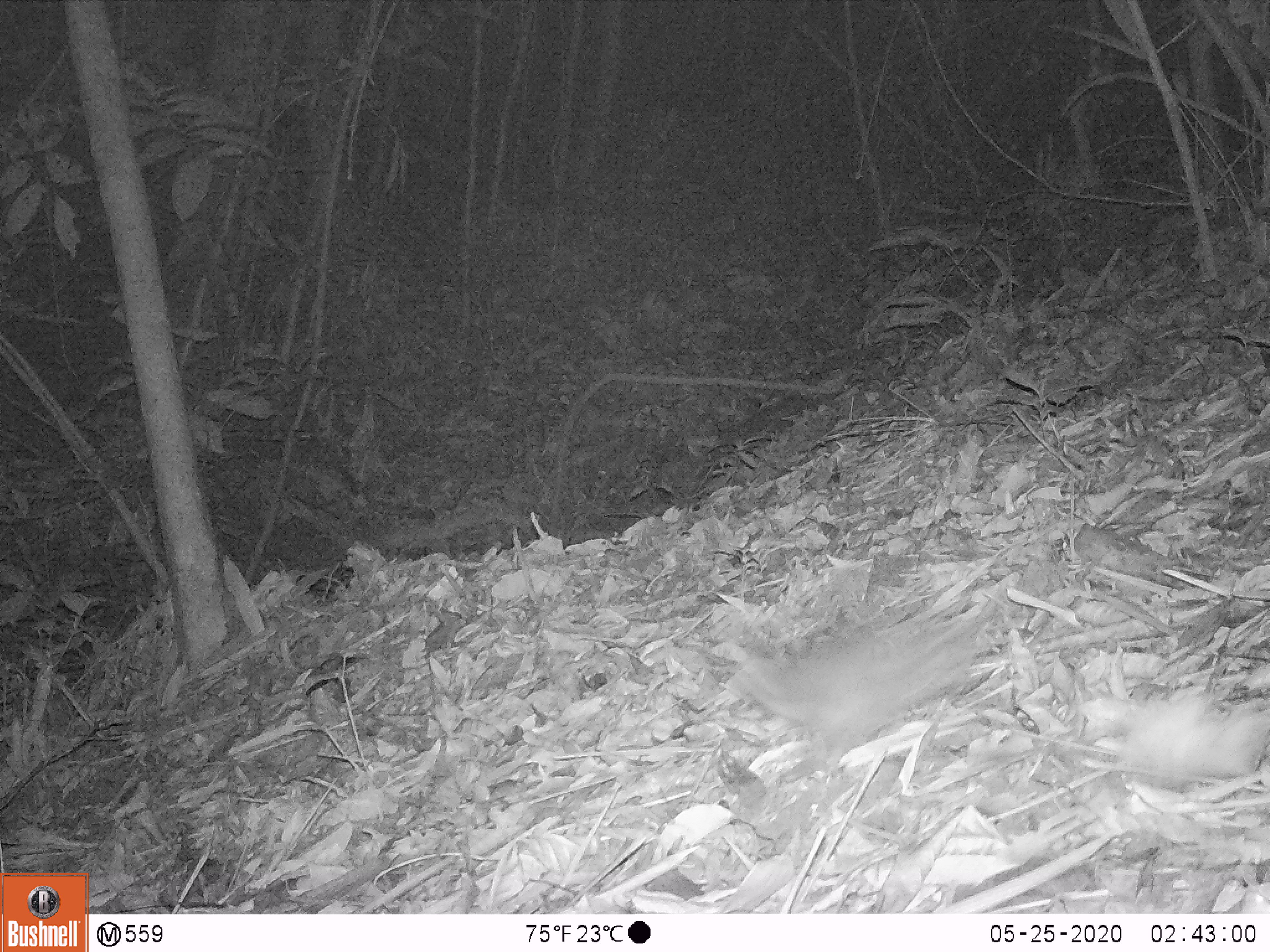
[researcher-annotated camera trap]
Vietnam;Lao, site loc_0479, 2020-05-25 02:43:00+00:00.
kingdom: Animalia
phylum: Chordata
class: Mammalia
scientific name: Mammalia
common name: mammal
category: unidentified small mammal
Unidentified small mammal (mammal) (Mammalia). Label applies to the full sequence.